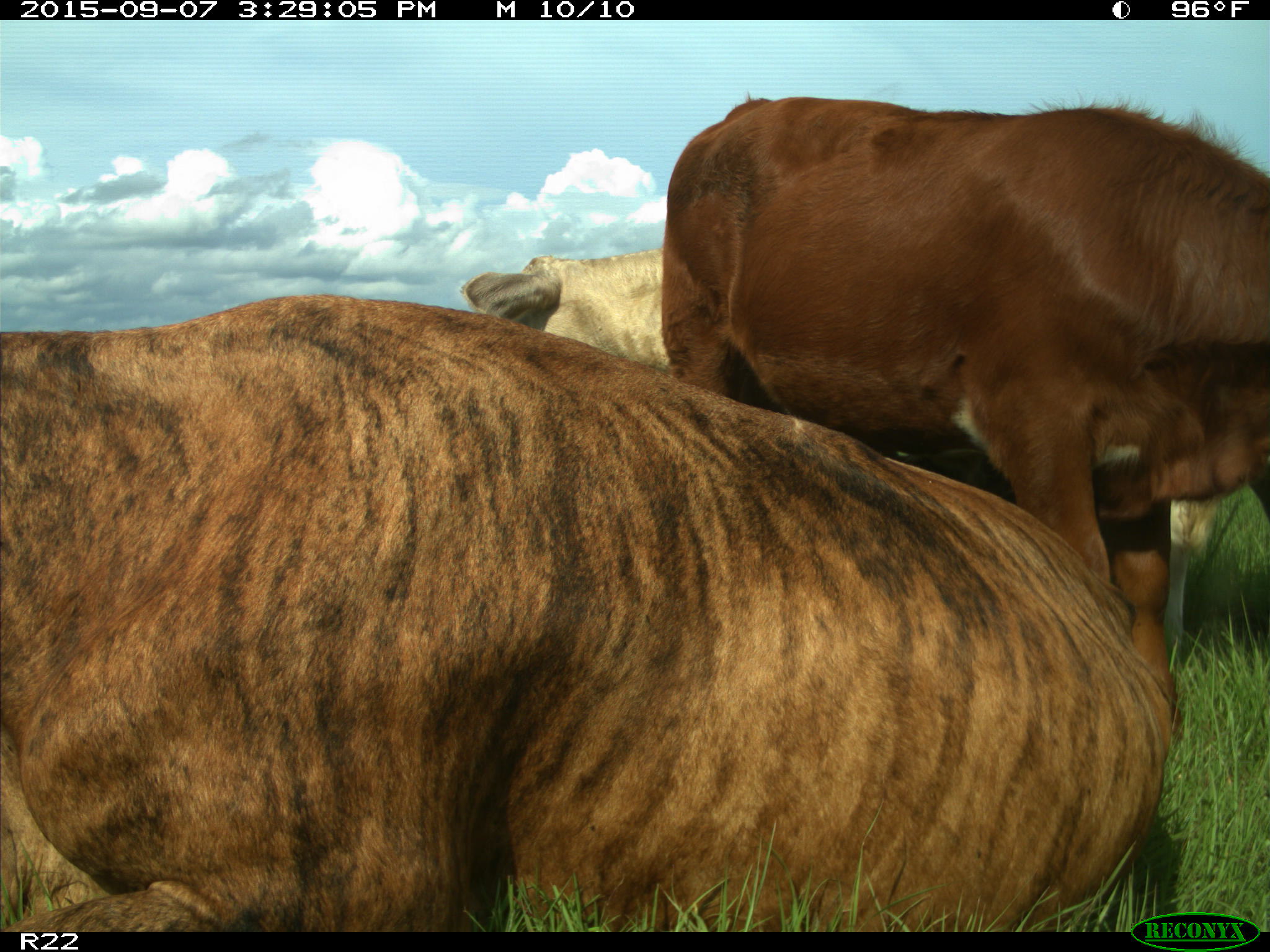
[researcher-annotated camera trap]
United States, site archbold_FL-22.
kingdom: Animalia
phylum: Chordata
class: Mammalia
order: Artiodactyla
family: Bovidae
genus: Bos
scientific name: Bos taurus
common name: domestic cow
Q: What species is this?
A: Bos taurus (domestic cow).